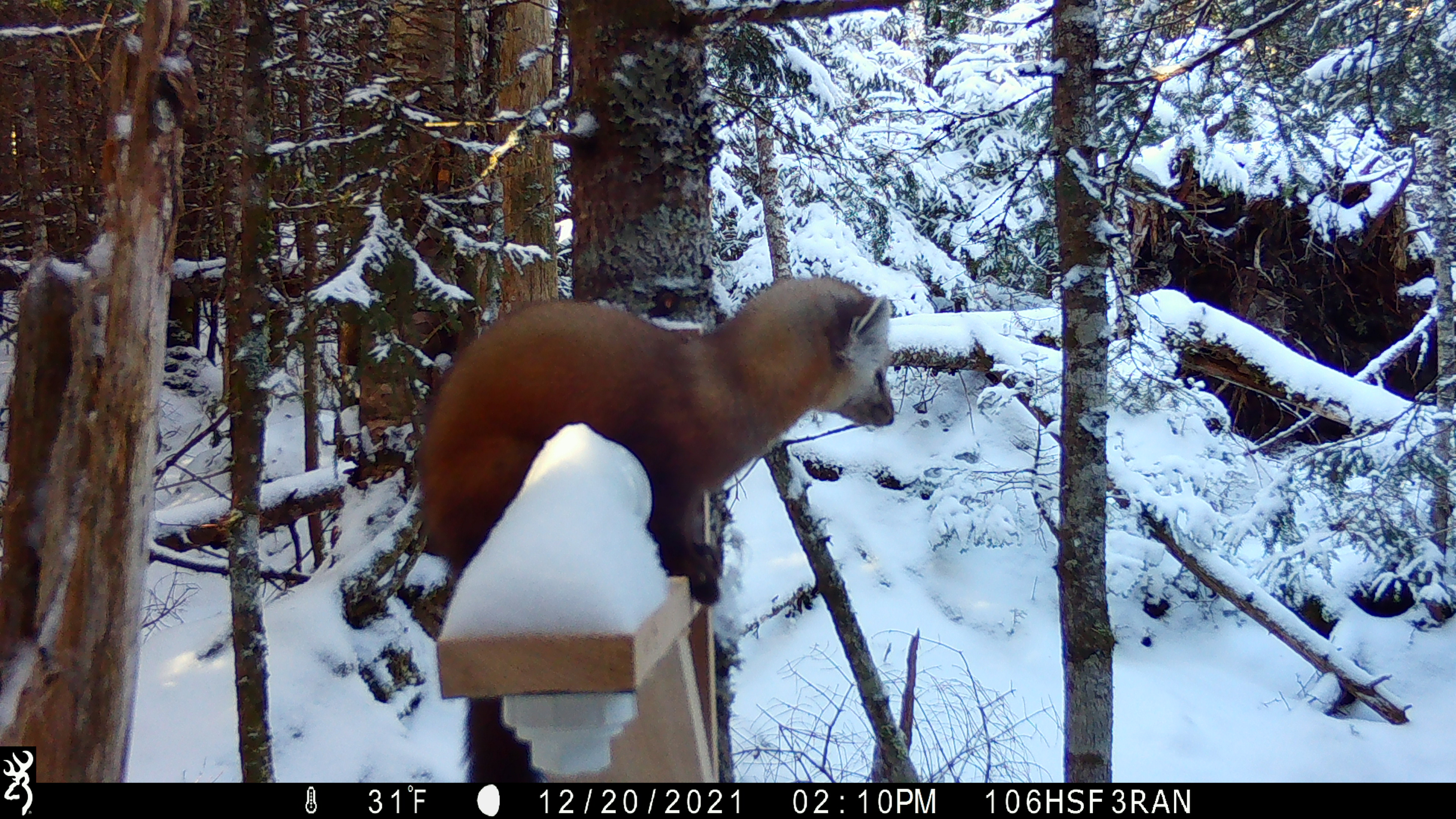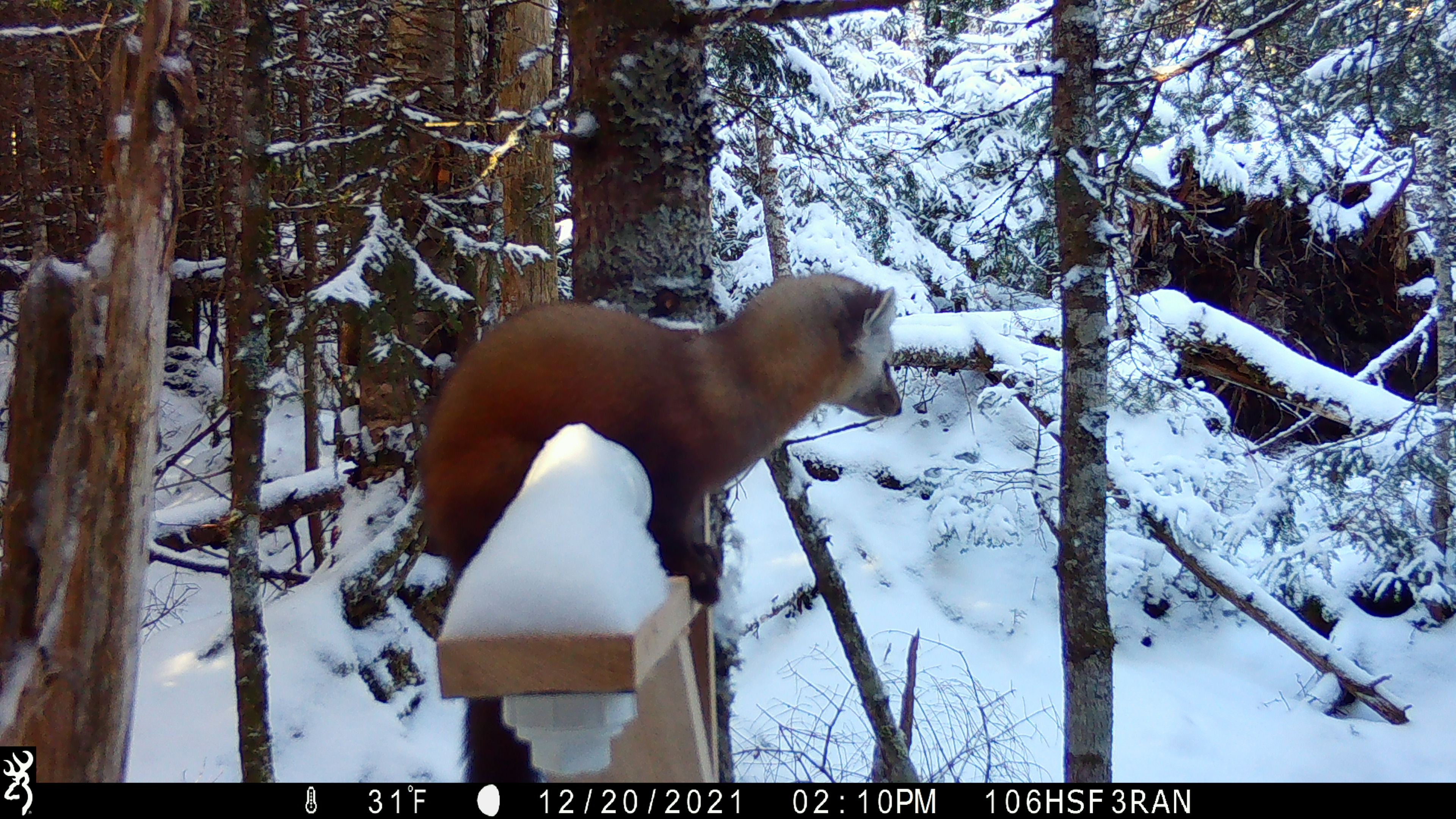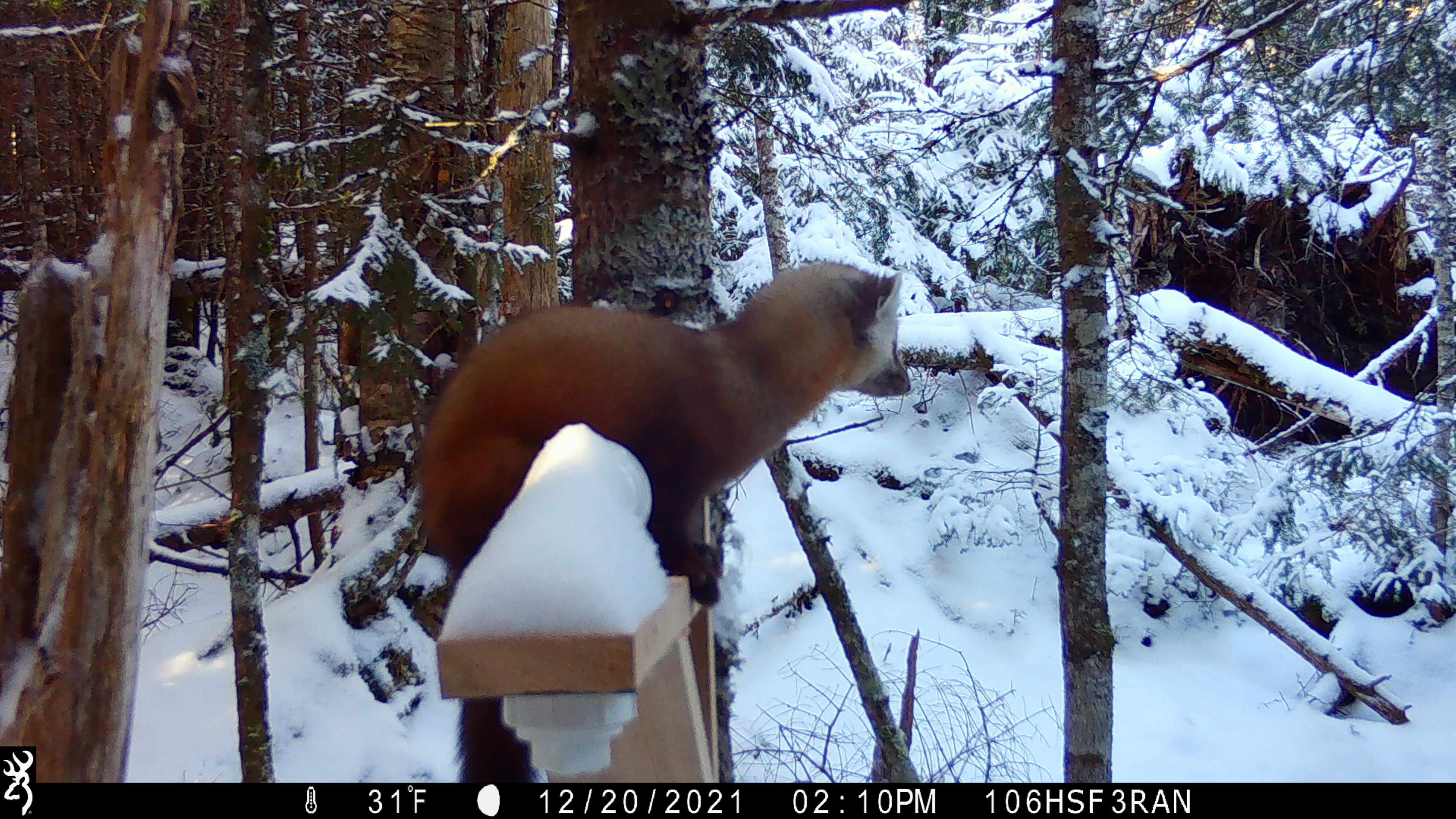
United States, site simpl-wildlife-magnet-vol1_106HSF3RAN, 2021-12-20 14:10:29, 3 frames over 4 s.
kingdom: Animalia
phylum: Chordata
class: Mammalia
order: Carnivora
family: Mustelidae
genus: Martes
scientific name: Martes americana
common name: american marten